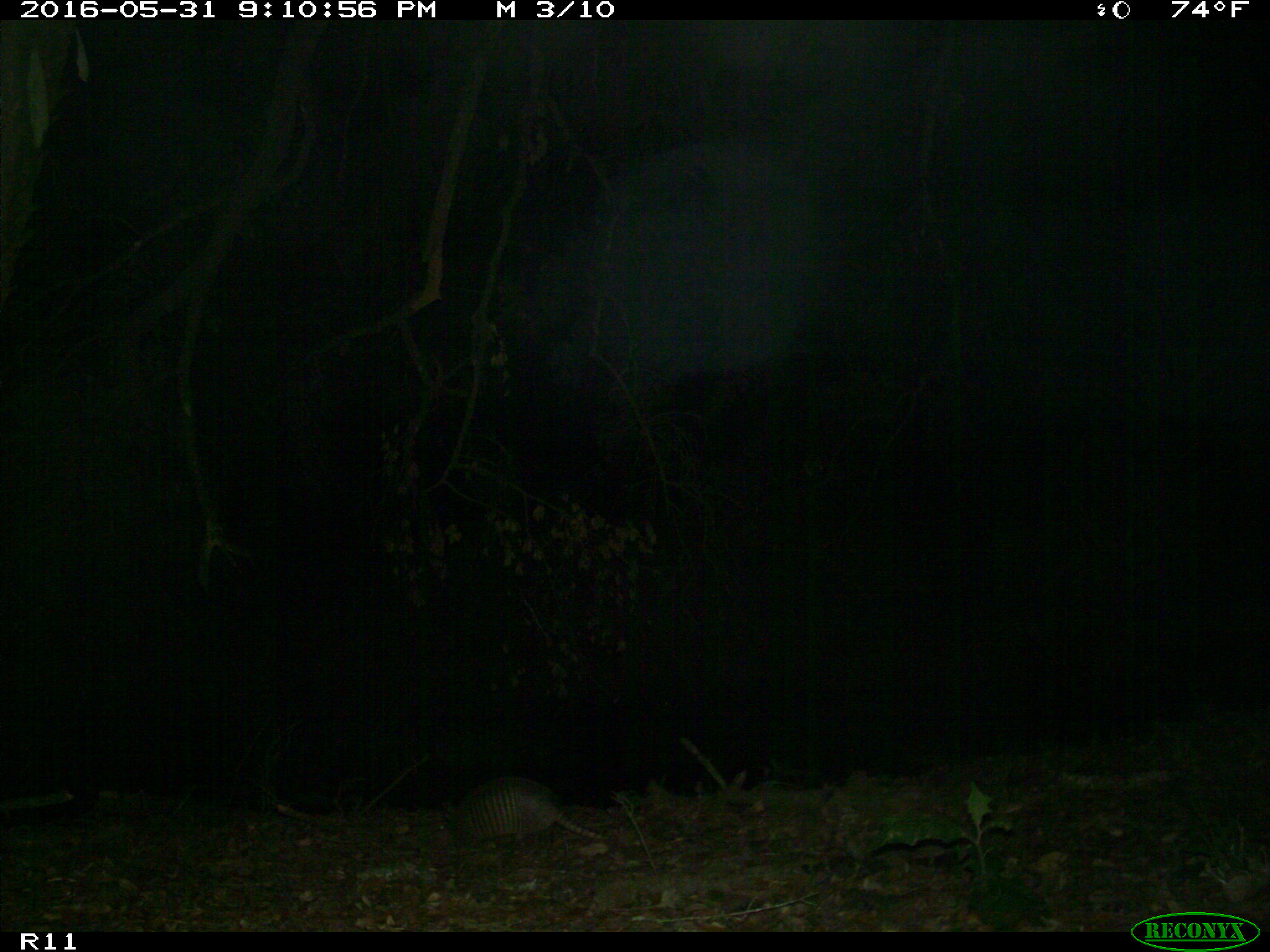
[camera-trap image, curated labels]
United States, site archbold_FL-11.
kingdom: Animalia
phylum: Chordata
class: Mammalia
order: Cingulata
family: Dasypodidae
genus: Dasypus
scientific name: Dasypus novemcinctus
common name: nine-banded armadillo